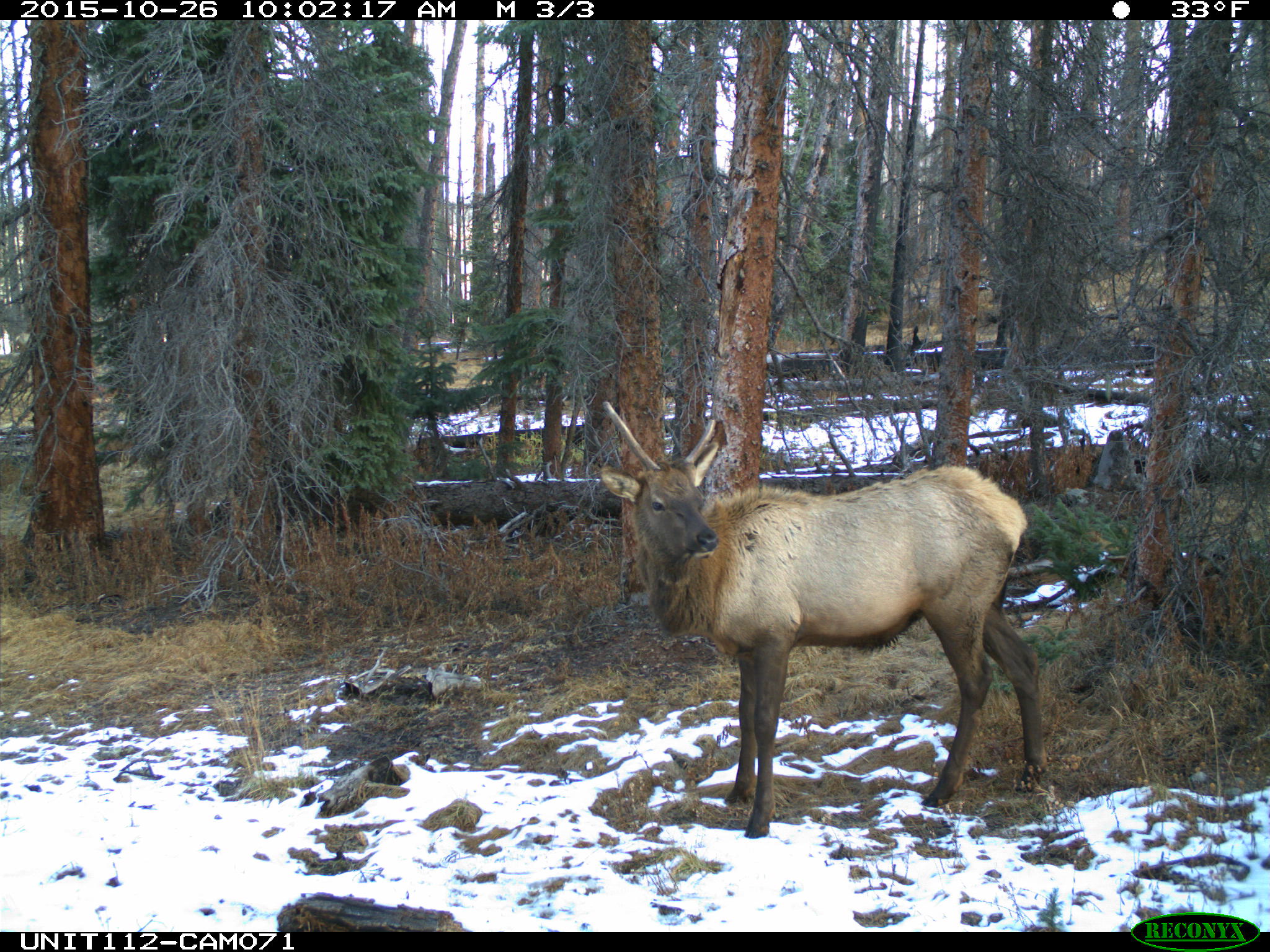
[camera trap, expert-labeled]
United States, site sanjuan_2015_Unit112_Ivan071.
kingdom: Animalia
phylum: Chordata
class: Mammalia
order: Artiodactyla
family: Cervidae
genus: Cervus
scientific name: Cervus elaphus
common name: red deer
Cervus elaphus (red deer).